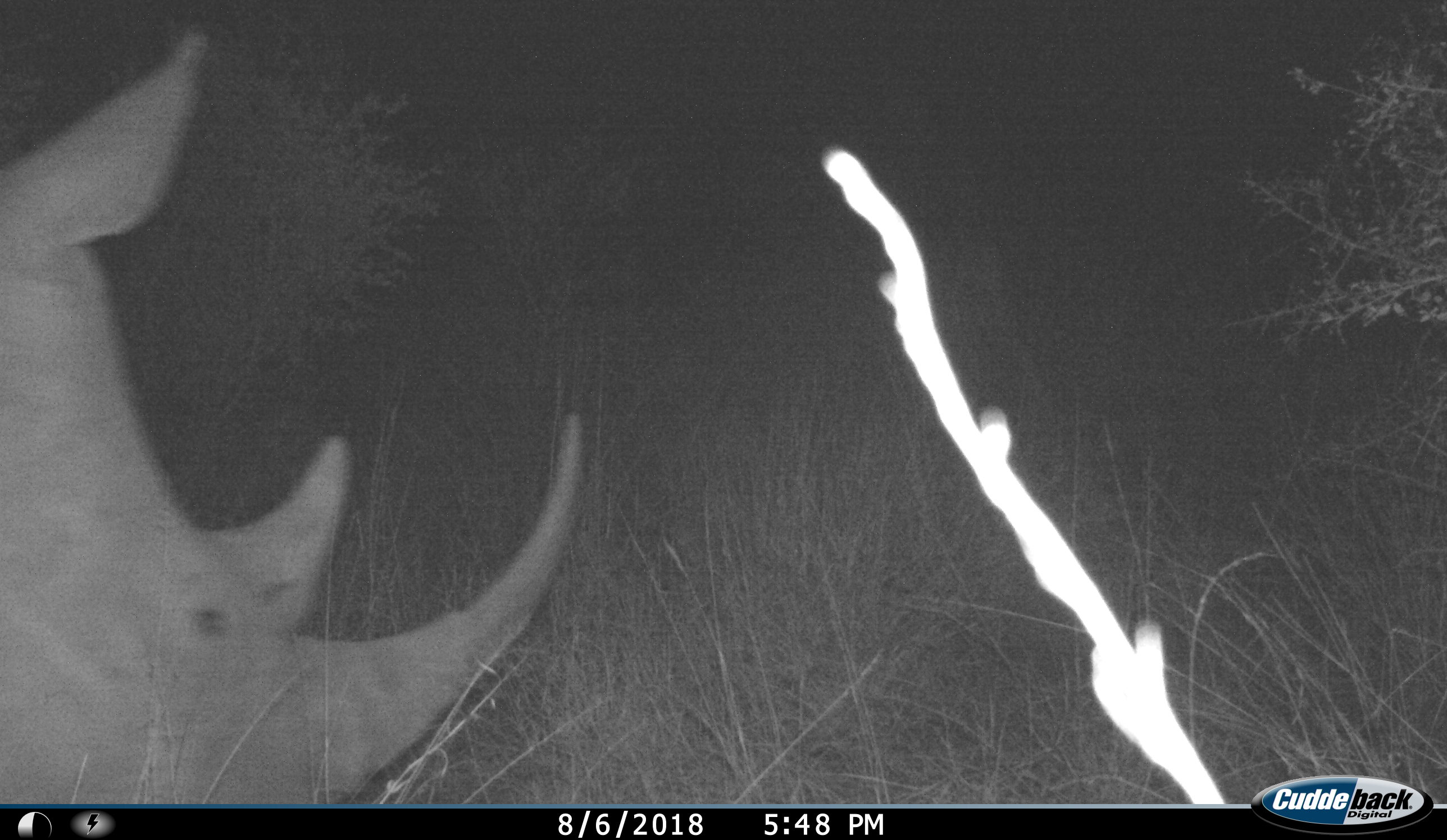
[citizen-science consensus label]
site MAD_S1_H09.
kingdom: Animalia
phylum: Chordata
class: Mammalia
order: Perissodactyla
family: Rhinocerotidae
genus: Ceratotherium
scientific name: Ceratotherium simum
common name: white rhinoceros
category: rhinoceroswhite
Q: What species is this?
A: Rhinoceroswhite (white rhinoceros) (Ceratotherium simum).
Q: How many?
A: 1.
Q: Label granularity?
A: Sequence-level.